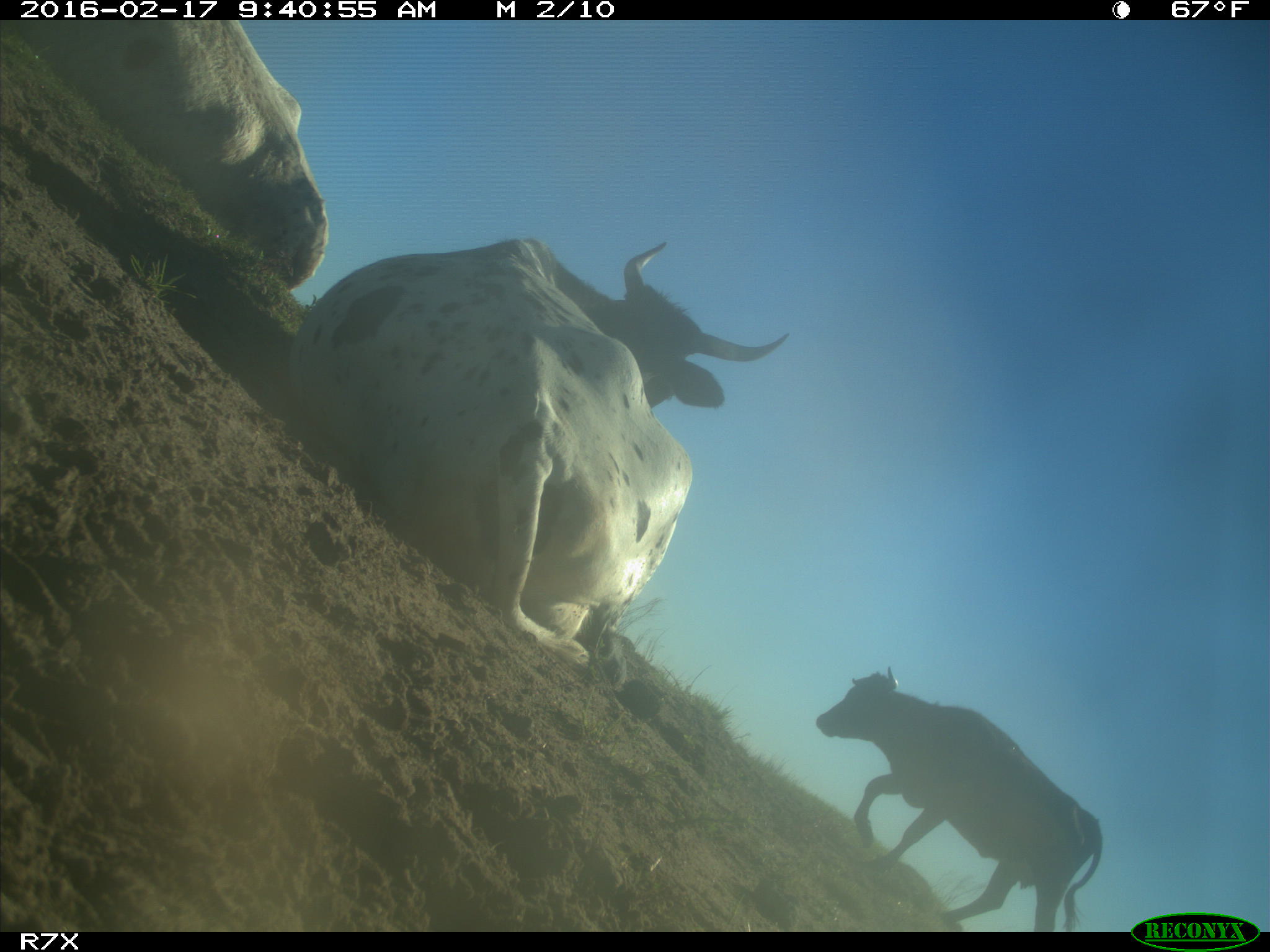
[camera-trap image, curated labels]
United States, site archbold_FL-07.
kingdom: Animalia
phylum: Chordata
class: Mammalia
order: Artiodactyla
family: Bovidae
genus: Bos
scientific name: Bos taurus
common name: domestic cow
Bos taurus (domestic cow).